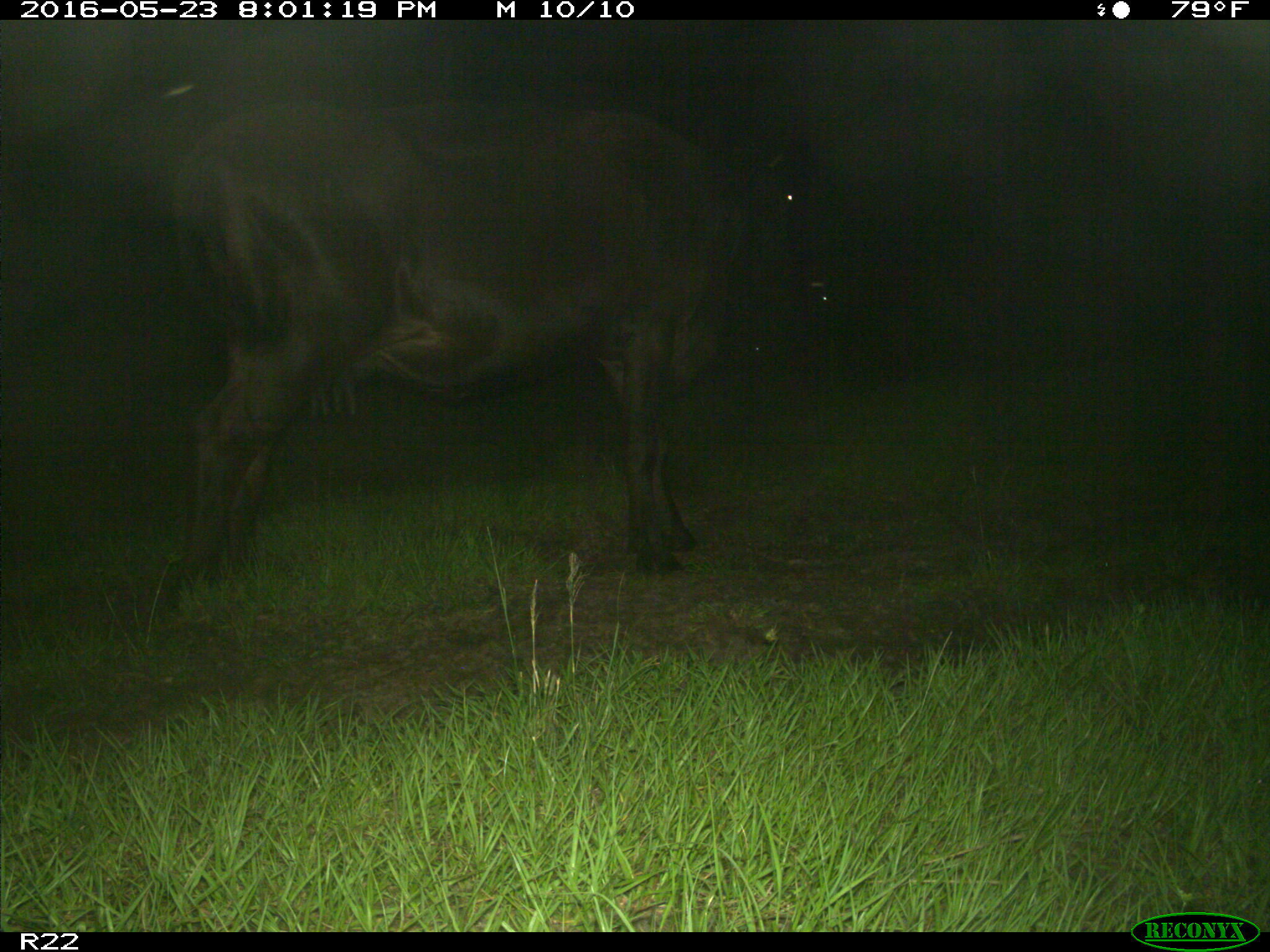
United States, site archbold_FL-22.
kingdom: Animalia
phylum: Chordata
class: Mammalia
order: Artiodactyla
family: Bovidae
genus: Bos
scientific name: Bos taurus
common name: domestic cow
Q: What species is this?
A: Bos taurus (domestic cow).